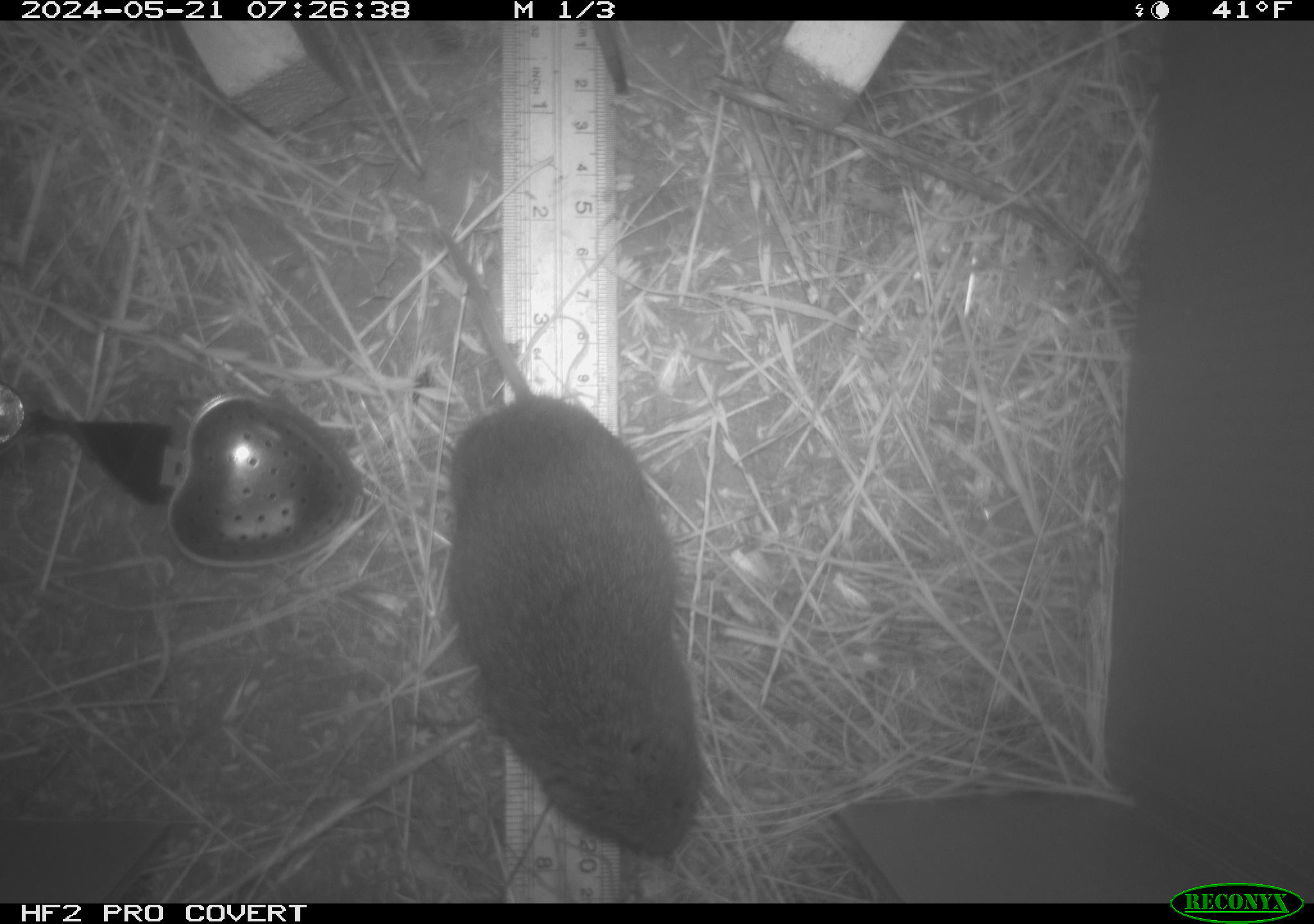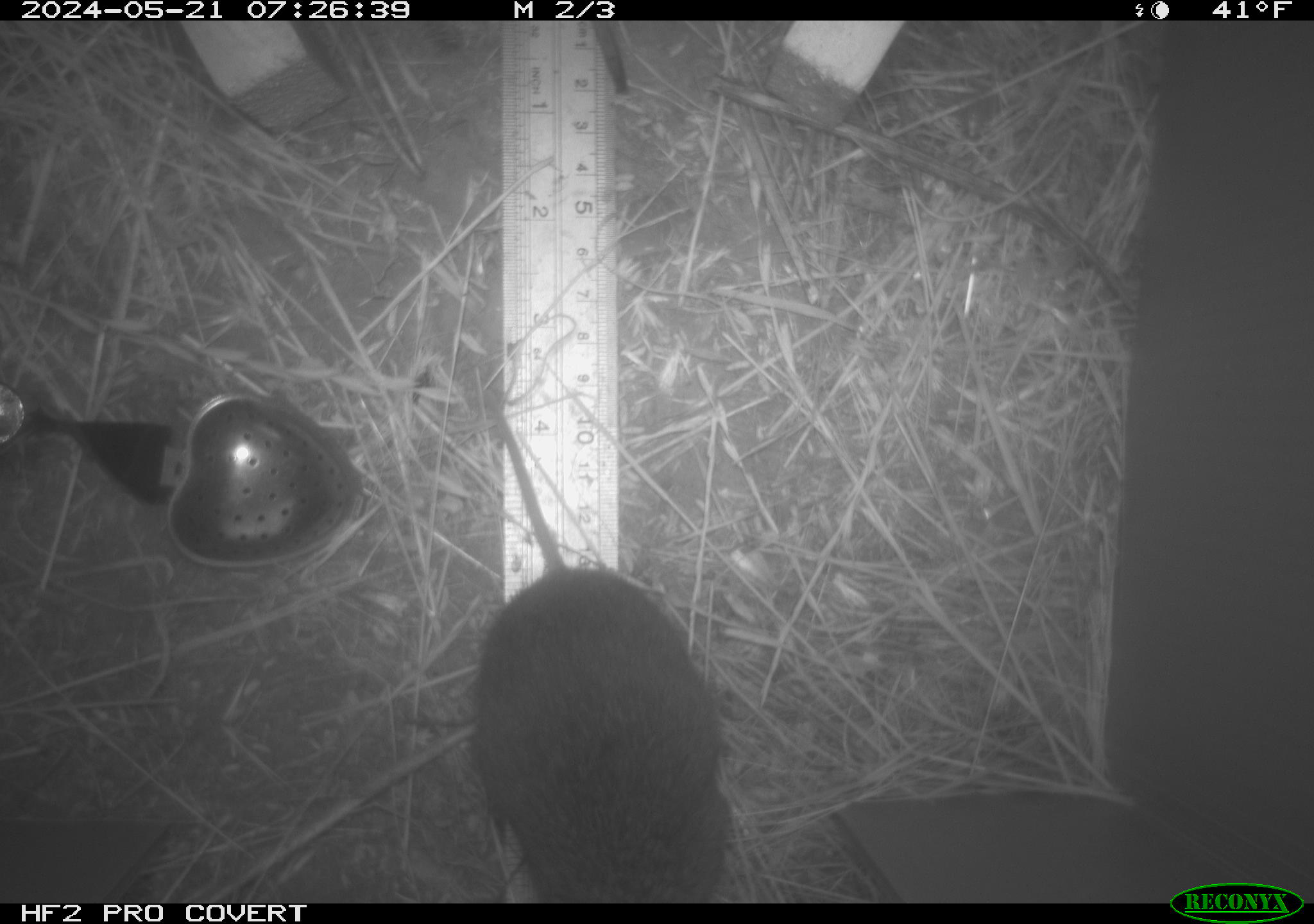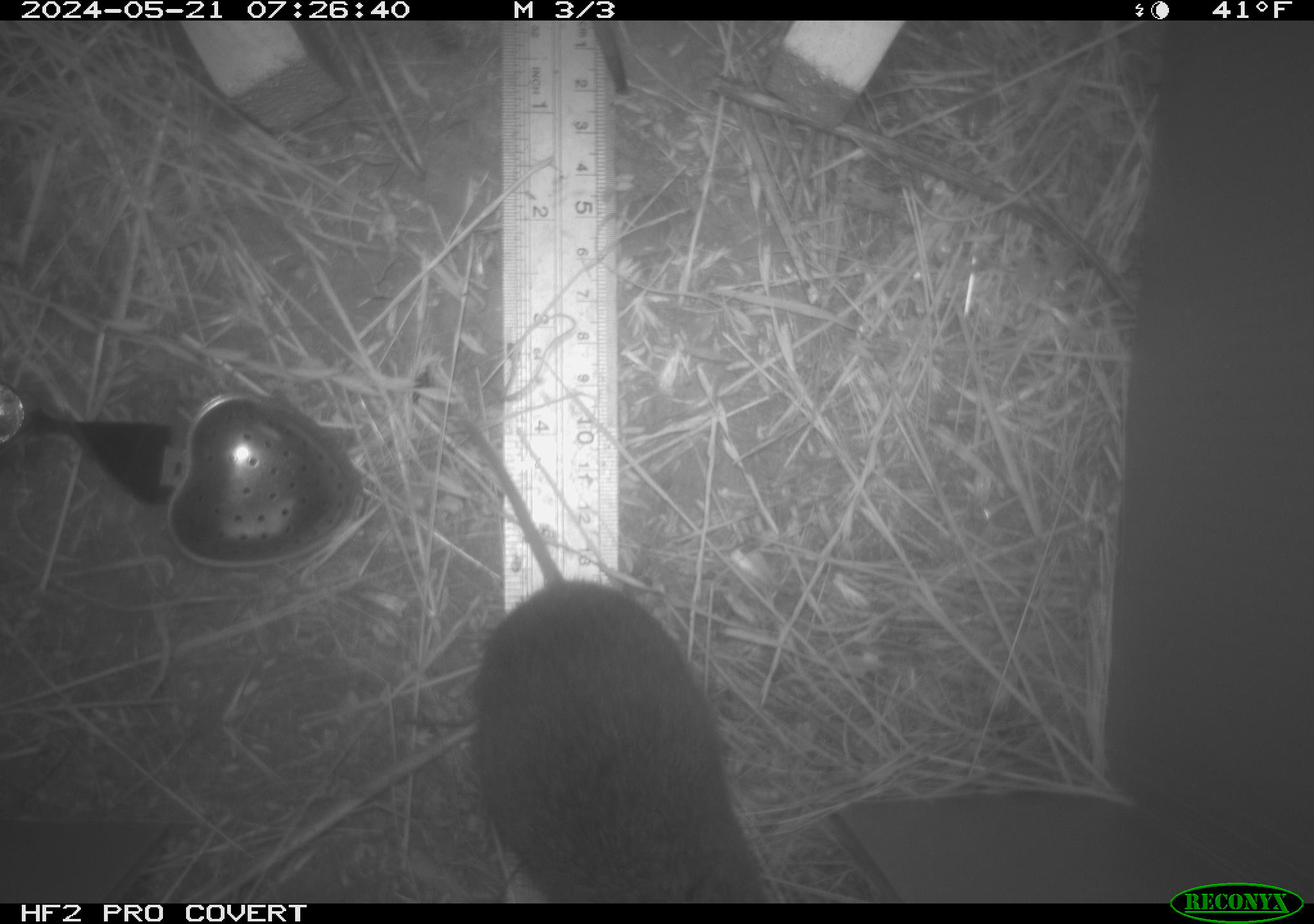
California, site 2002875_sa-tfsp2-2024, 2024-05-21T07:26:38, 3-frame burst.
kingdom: Animalia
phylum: Chordata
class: Mammalia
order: Rodentia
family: Cricetidae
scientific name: Arvicolinae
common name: voles, lemmings, and muskrats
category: arvicolinae subfamily